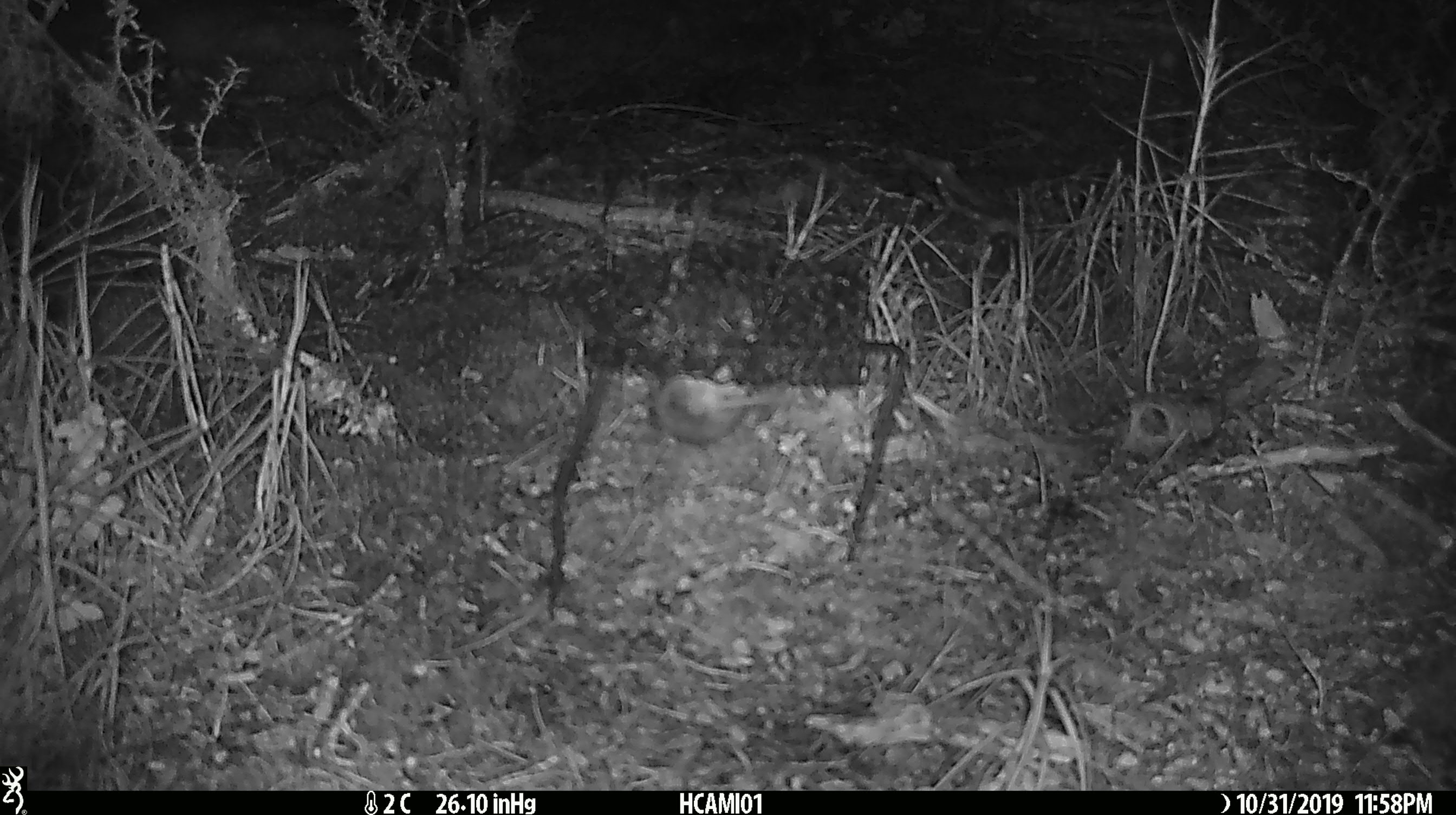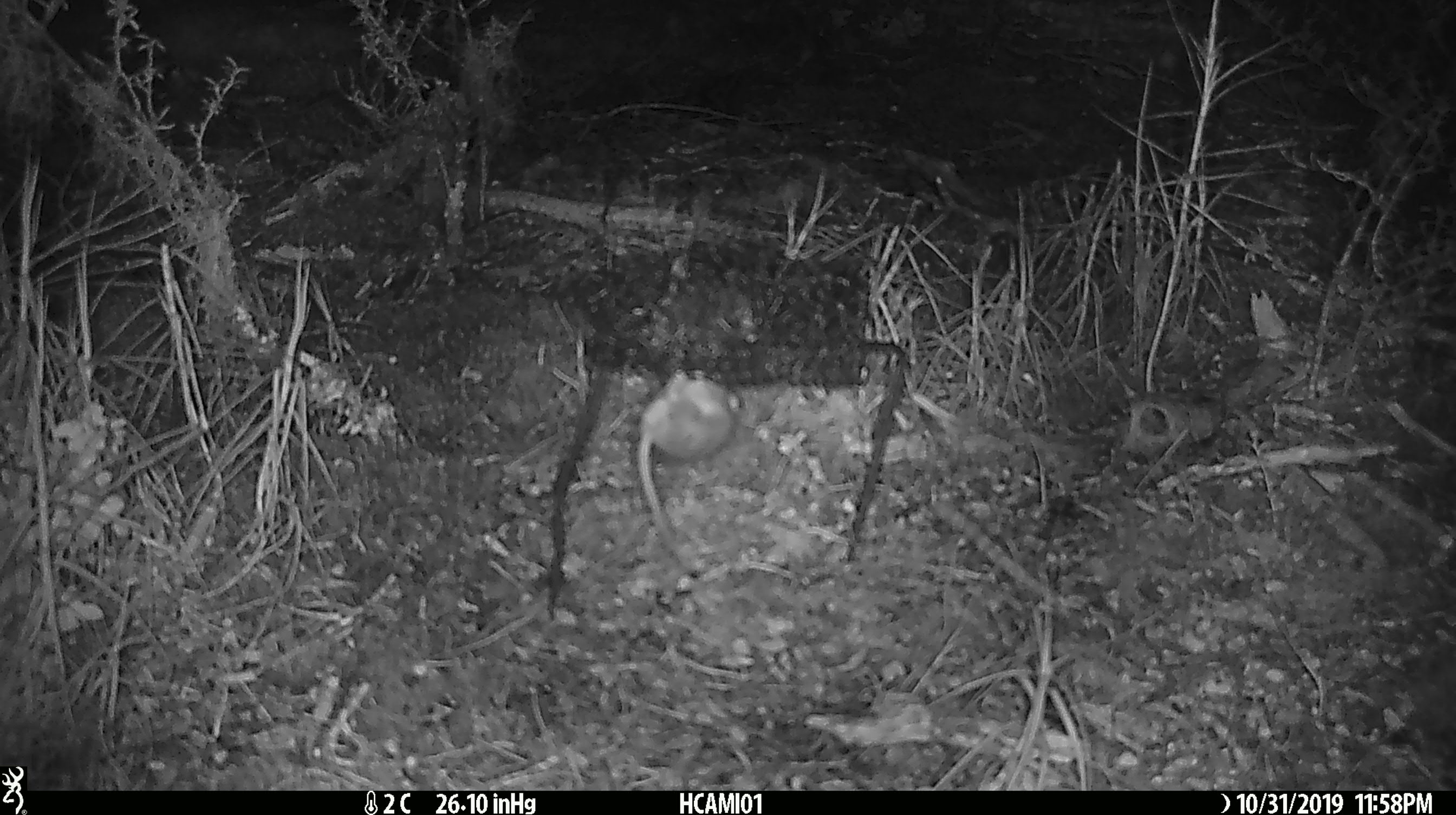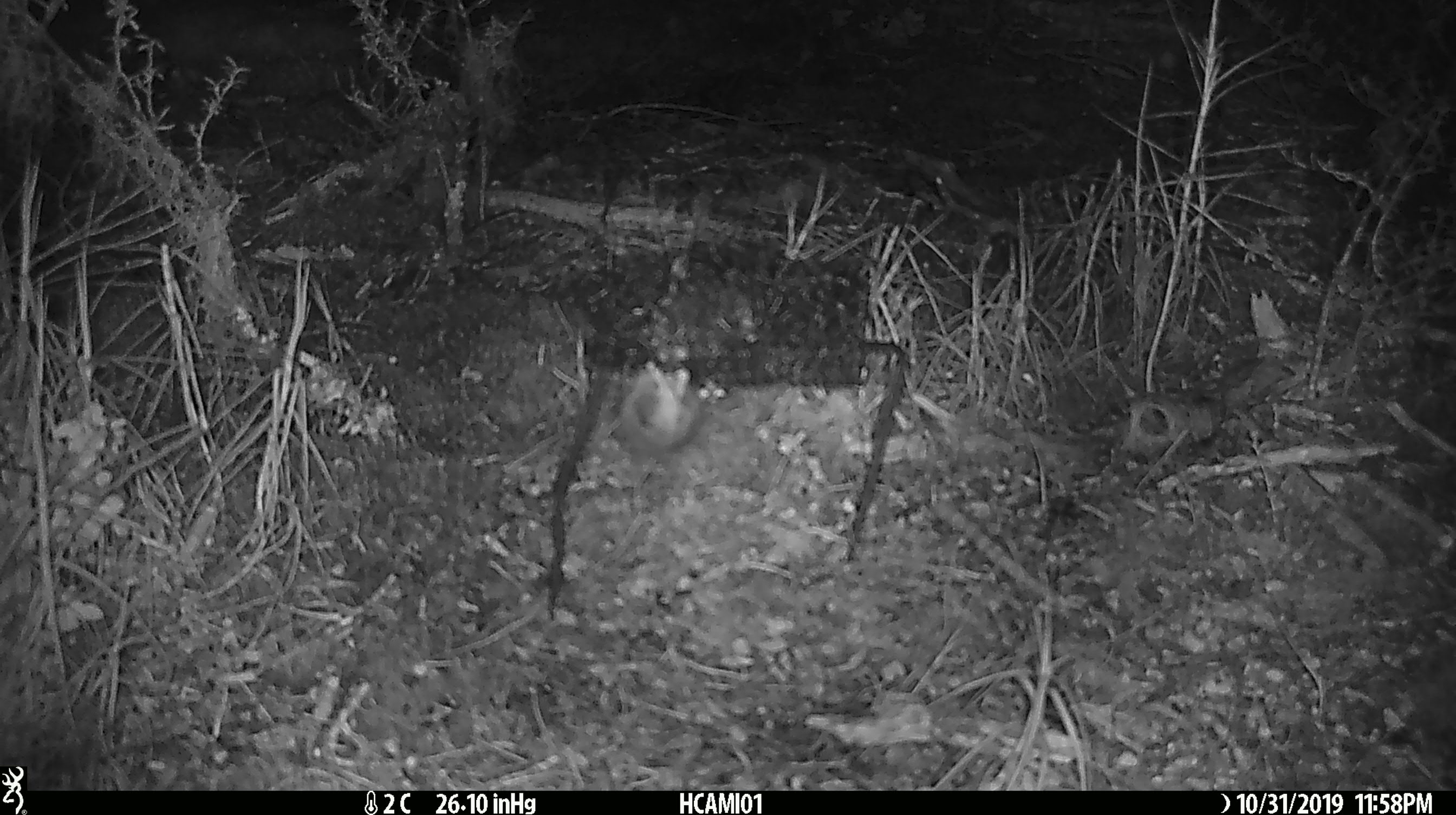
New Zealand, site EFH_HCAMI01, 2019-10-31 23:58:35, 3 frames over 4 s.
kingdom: Animalia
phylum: Chordata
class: Mammalia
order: Rodentia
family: Muridae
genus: Mus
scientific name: Mus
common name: mouse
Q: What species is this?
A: Mouse (Mus).